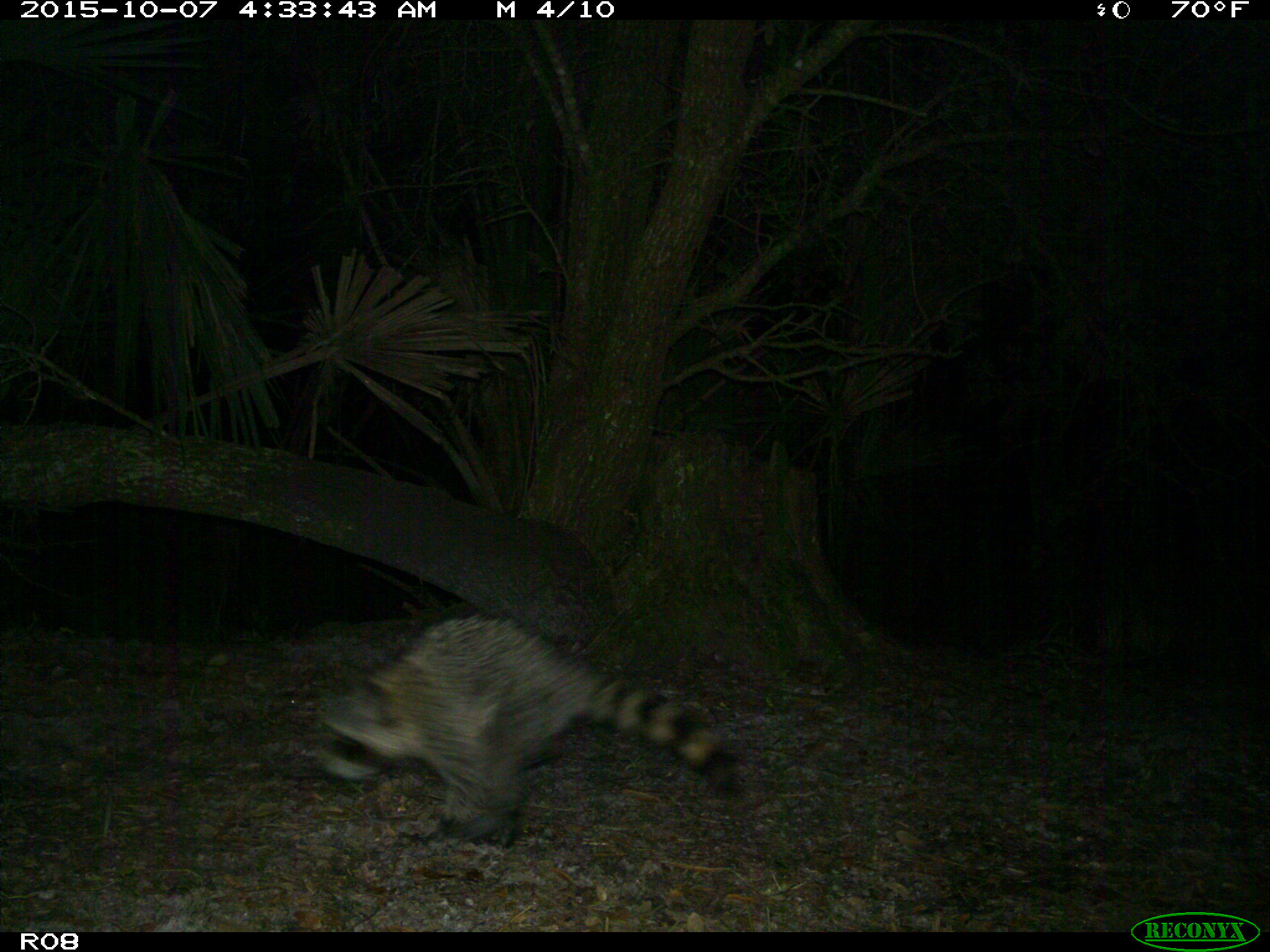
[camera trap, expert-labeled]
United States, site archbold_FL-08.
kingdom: Animalia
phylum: Chordata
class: Mammalia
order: Carnivora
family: Procyonidae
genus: Procyon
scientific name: Procyon lotor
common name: common raccoon